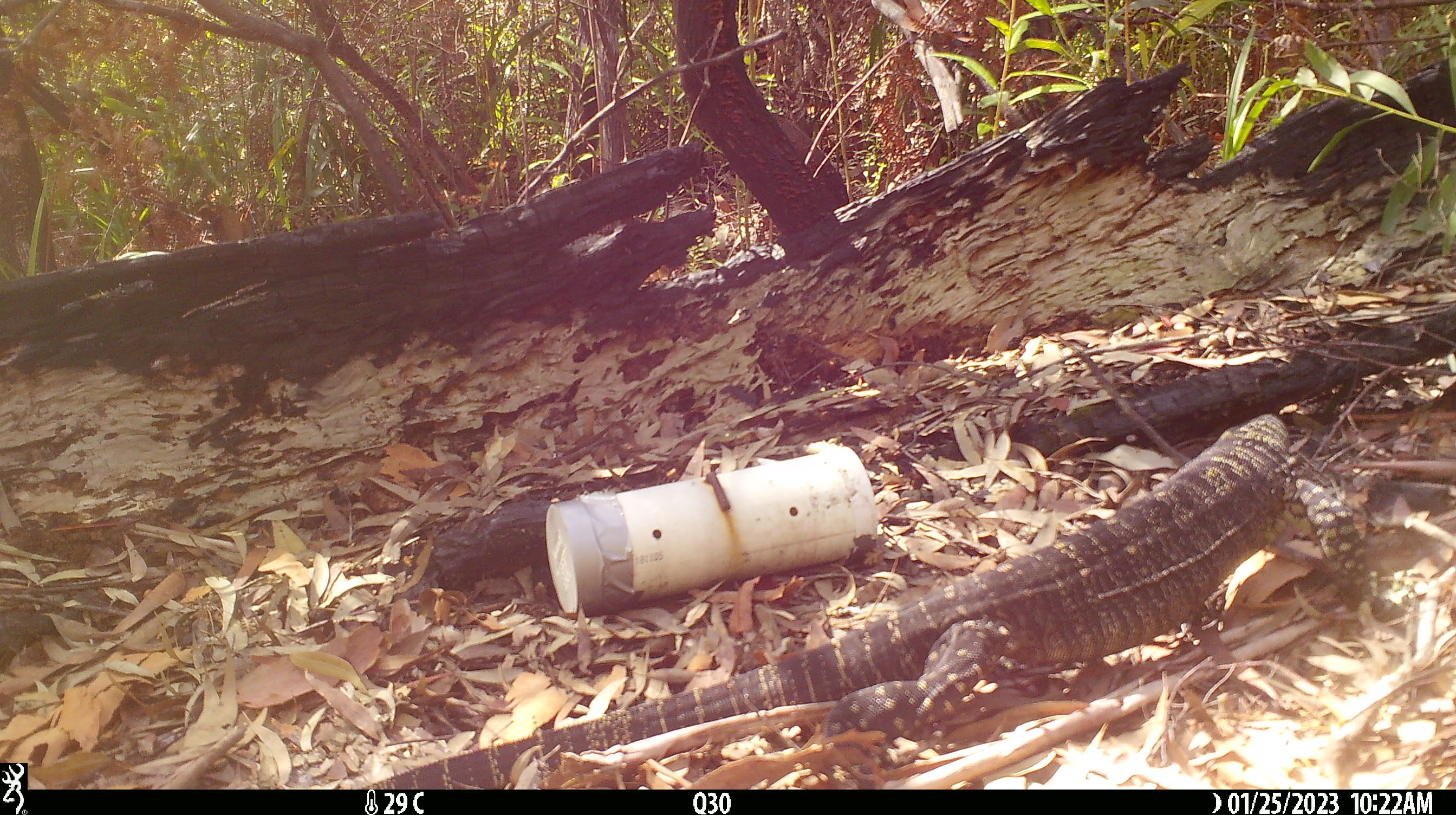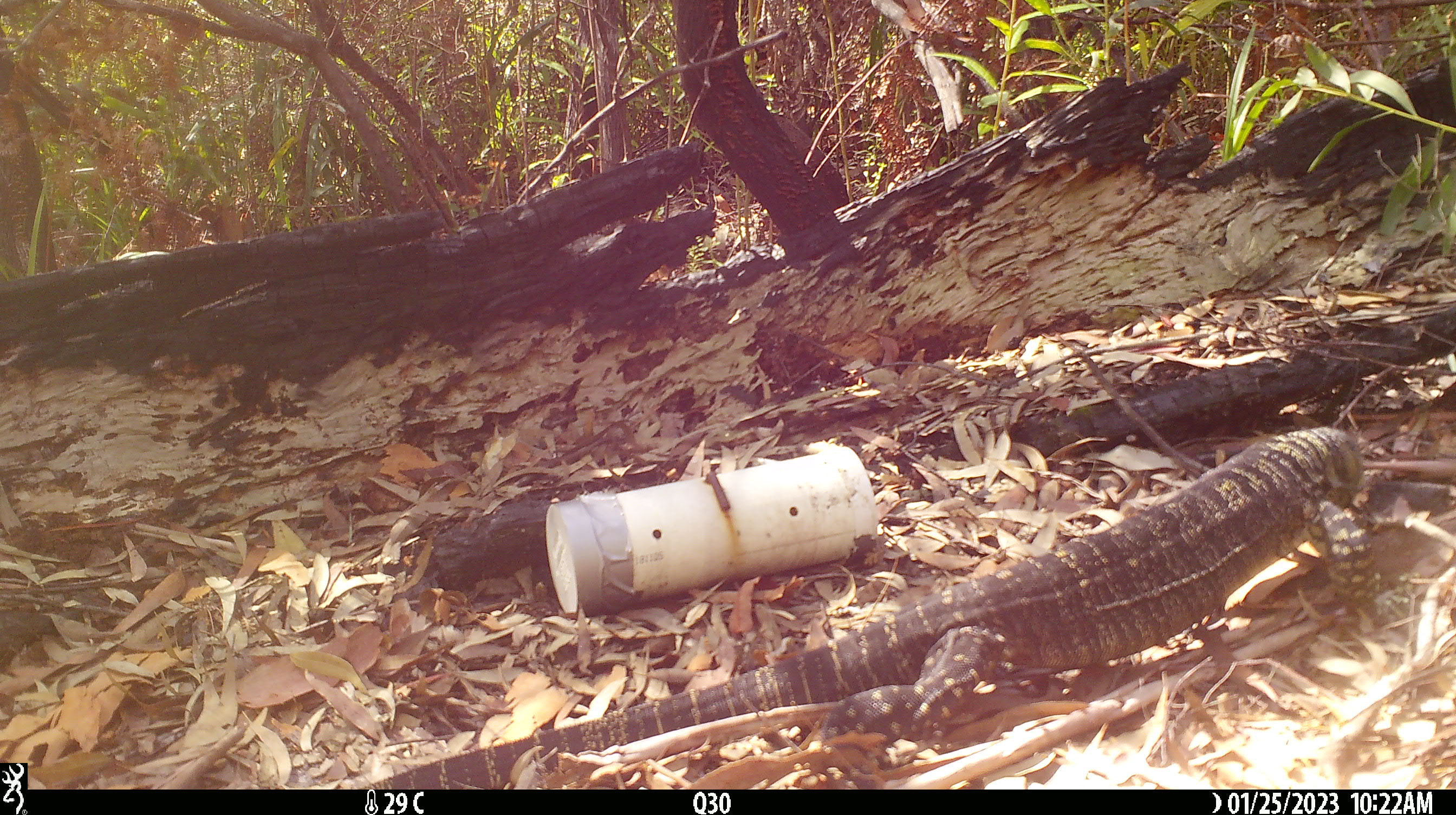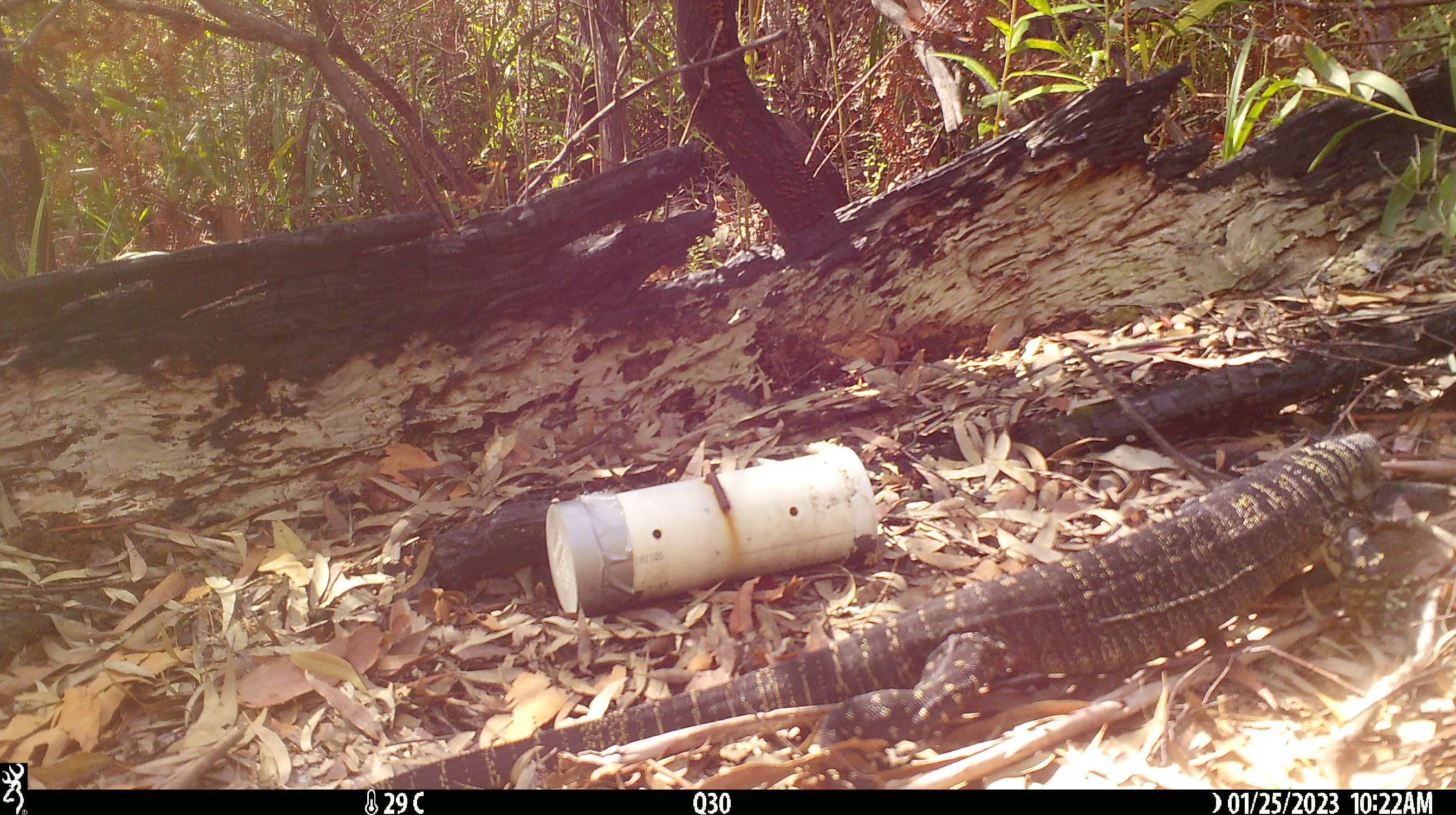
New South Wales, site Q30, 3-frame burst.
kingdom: Animalia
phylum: Chordata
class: Reptilia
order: Squamata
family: Varanidae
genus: Varanus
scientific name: Varanus varius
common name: lace monitor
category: goanna